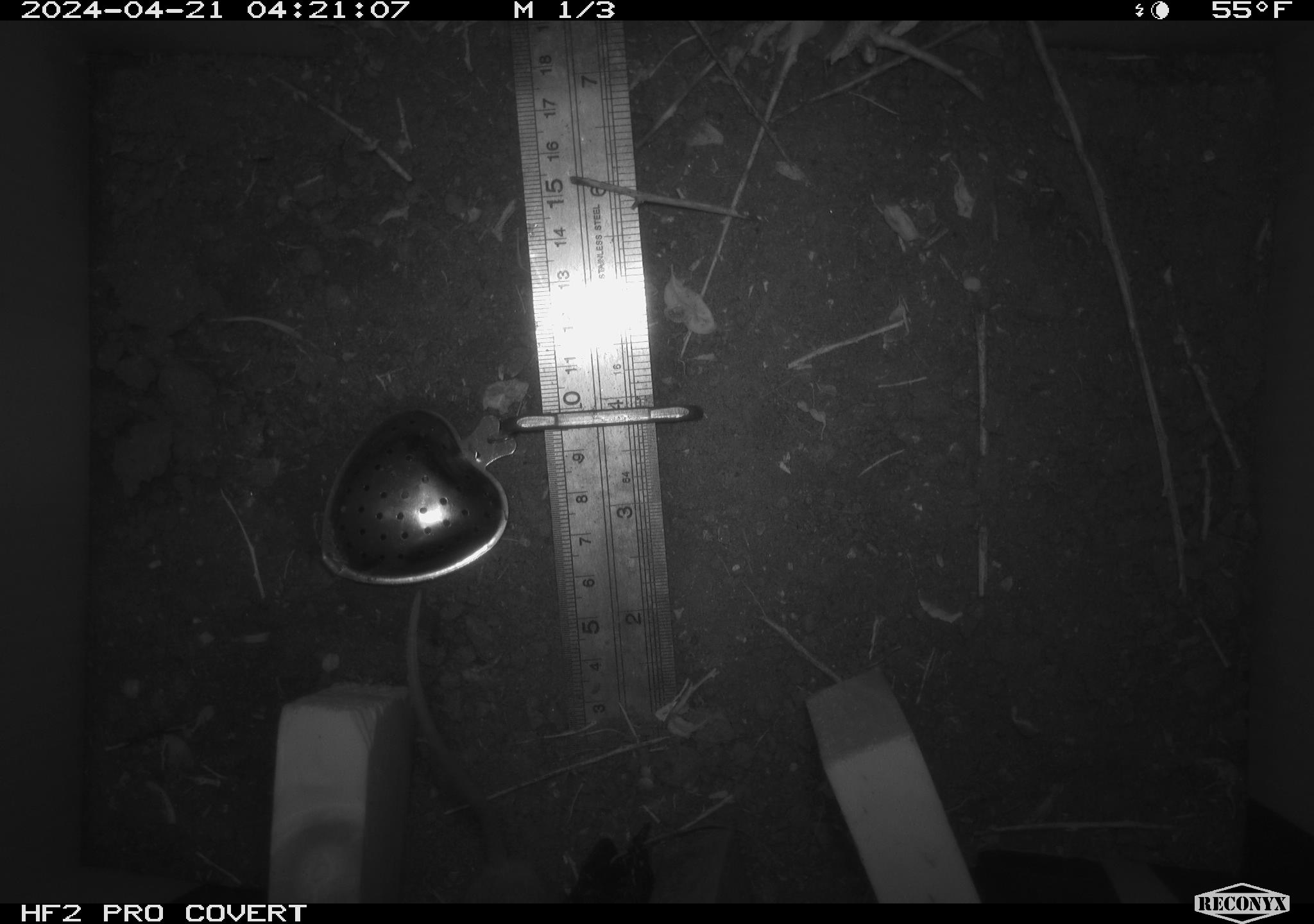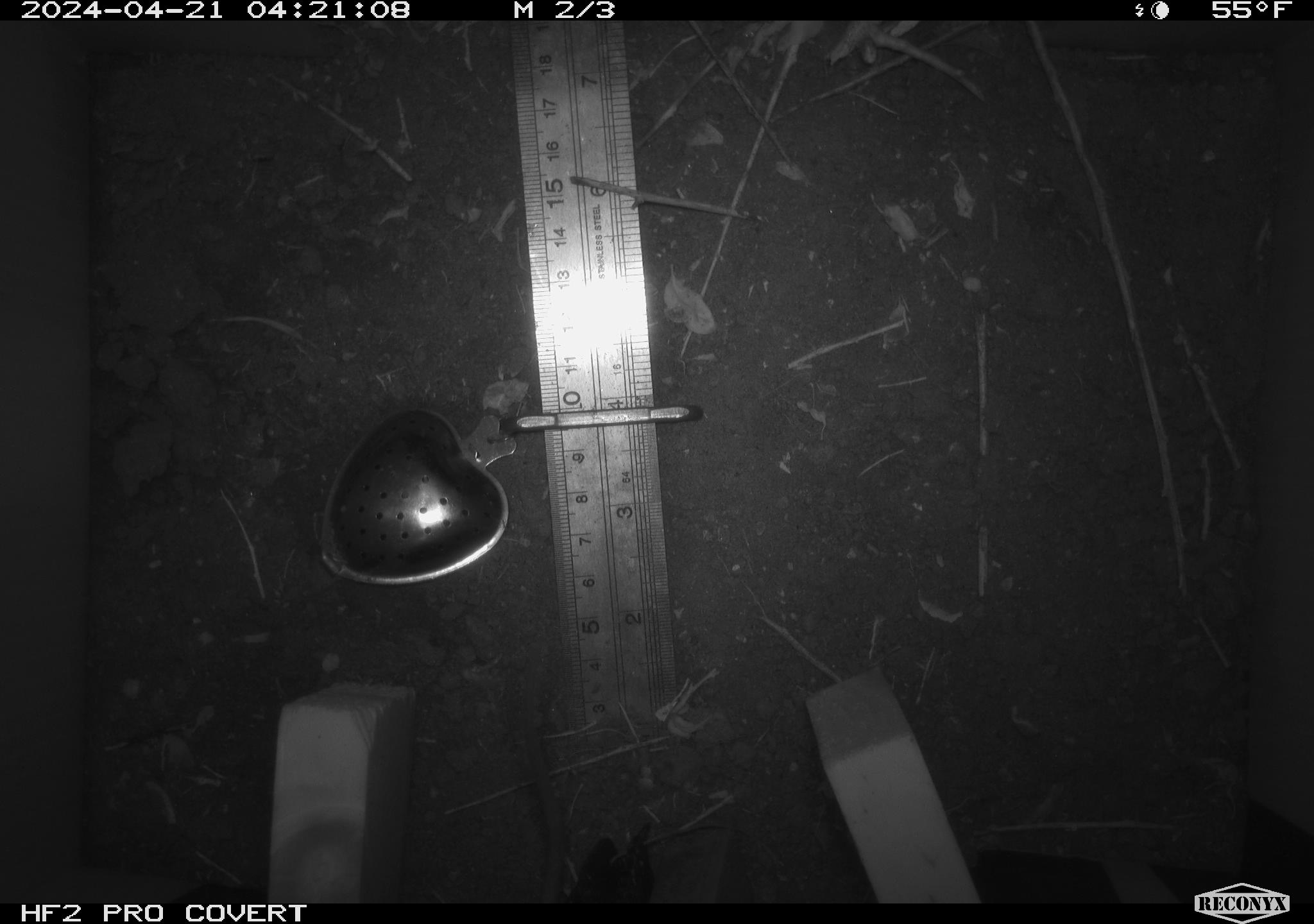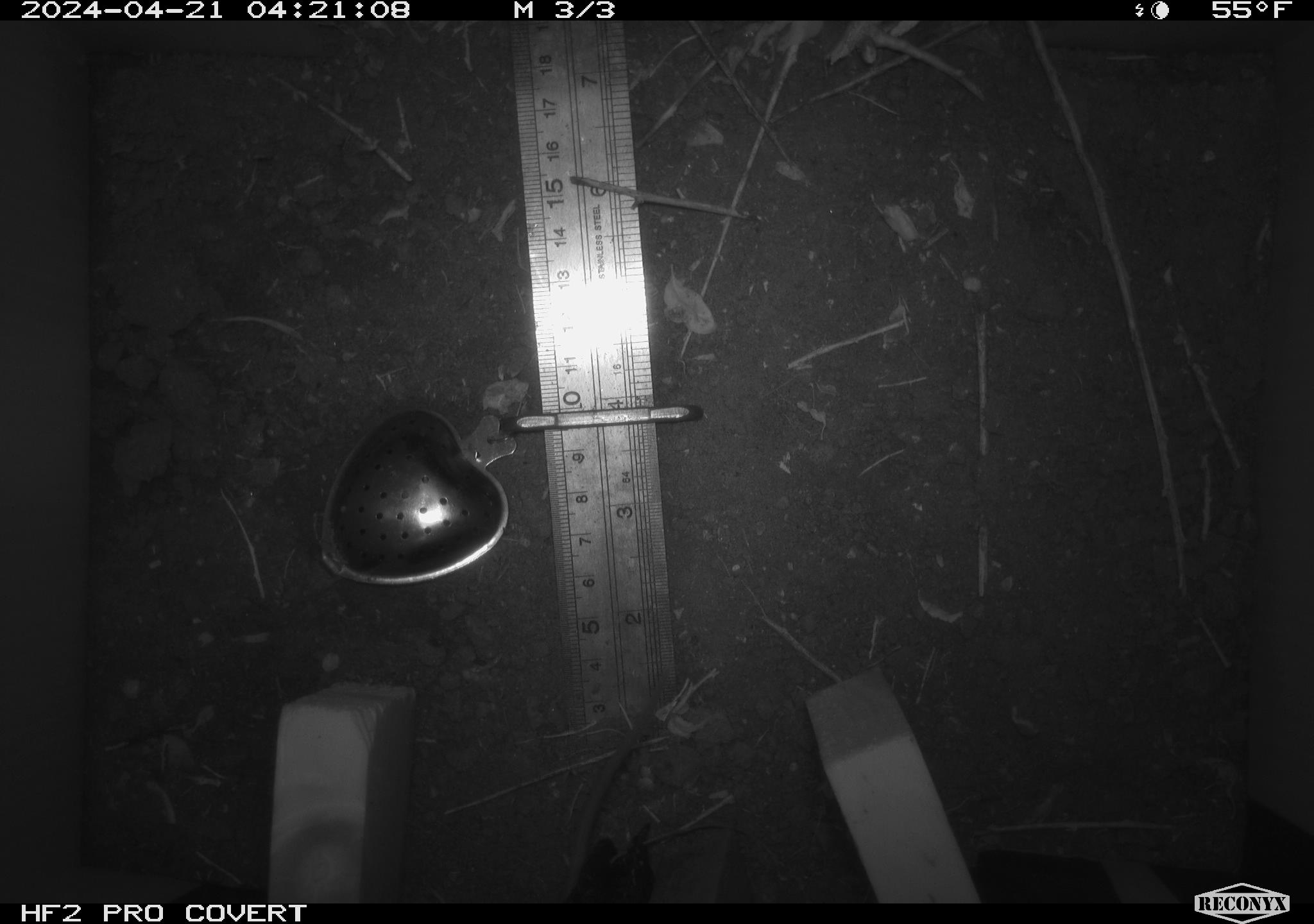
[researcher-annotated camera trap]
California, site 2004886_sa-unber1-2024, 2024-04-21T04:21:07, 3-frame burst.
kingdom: Animalia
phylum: Chordata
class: Mammalia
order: Rodentia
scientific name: Rodentia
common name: mouse species